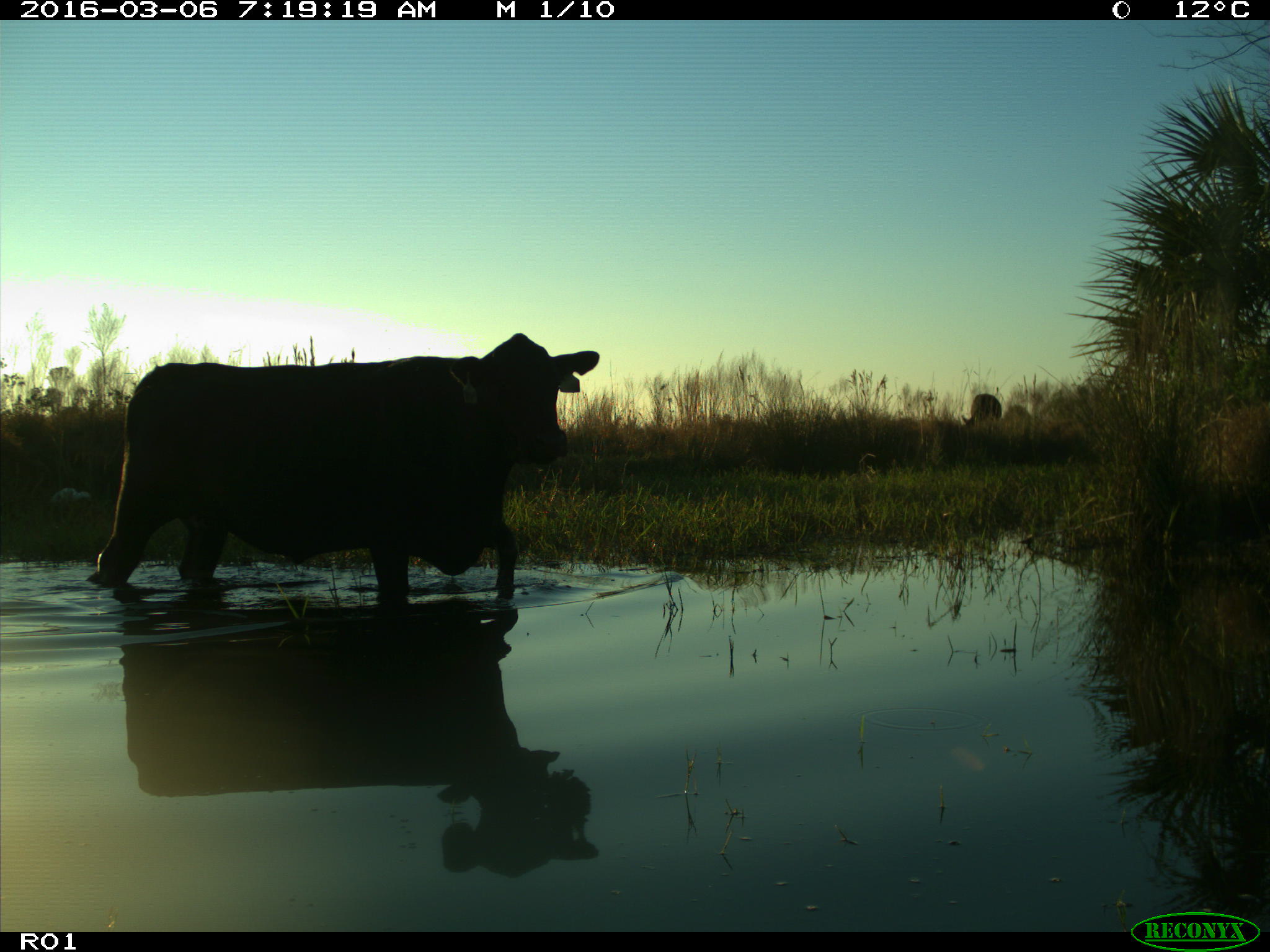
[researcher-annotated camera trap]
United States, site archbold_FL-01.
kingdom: Animalia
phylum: Chordata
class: Mammalia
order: Artiodactyla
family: Bovidae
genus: Bos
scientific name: Bos taurus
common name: domestic cow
Bos taurus (domestic cow).